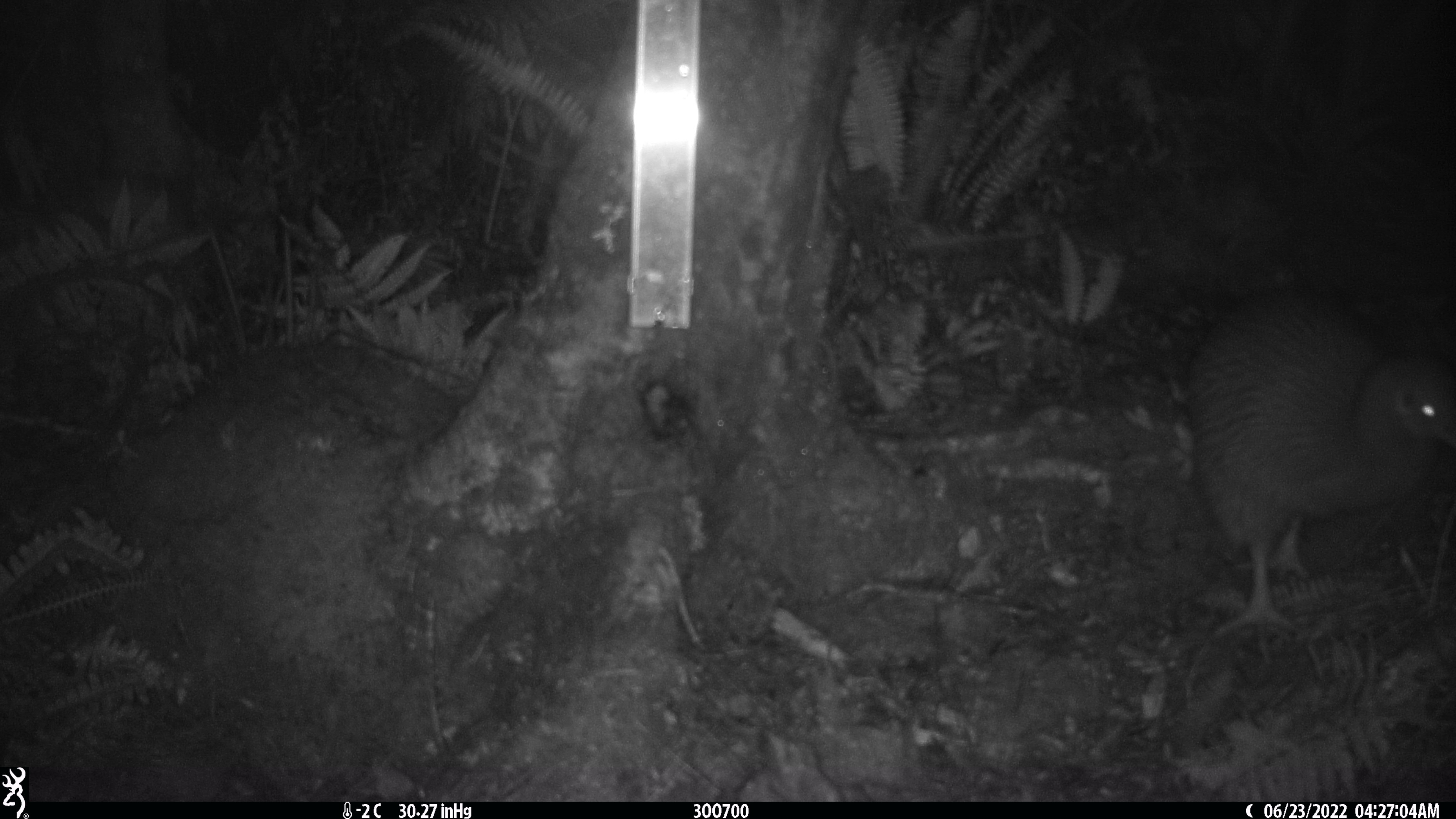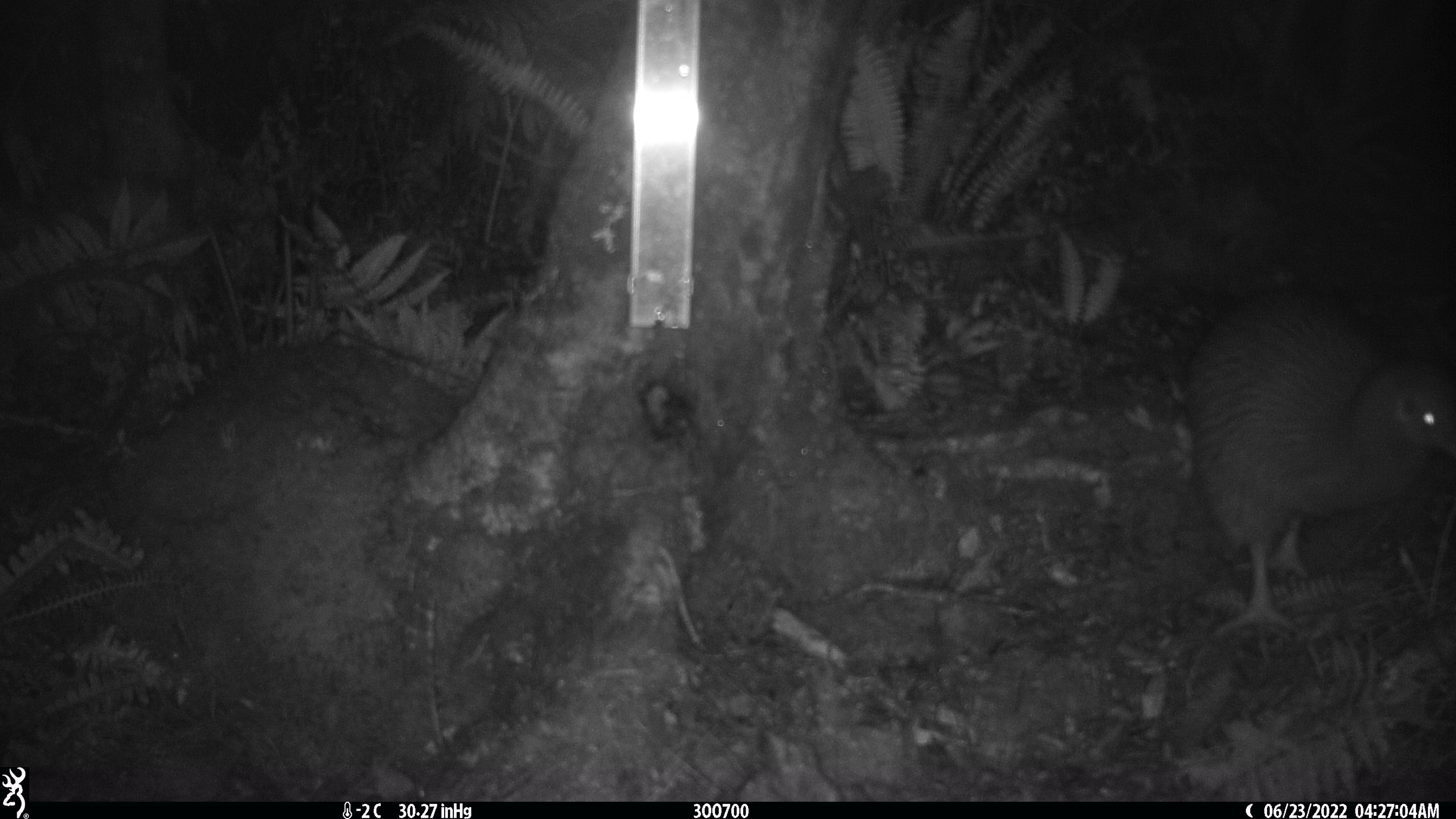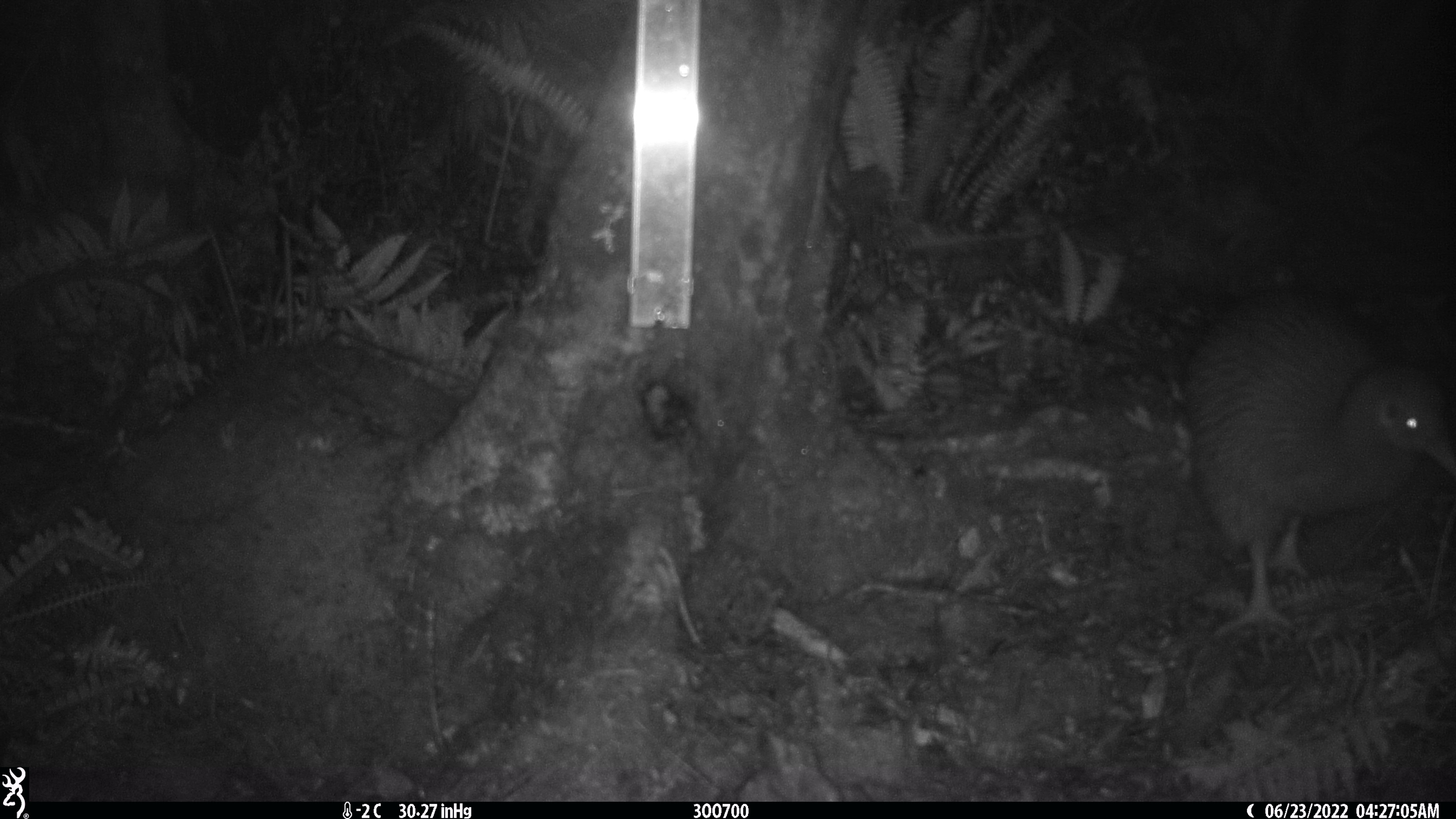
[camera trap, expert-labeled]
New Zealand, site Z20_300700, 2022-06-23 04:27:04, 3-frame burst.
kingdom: Animalia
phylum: Chordata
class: Aves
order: Apterygiformes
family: Apterygidae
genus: Apteryx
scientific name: Apteryx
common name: kiwi